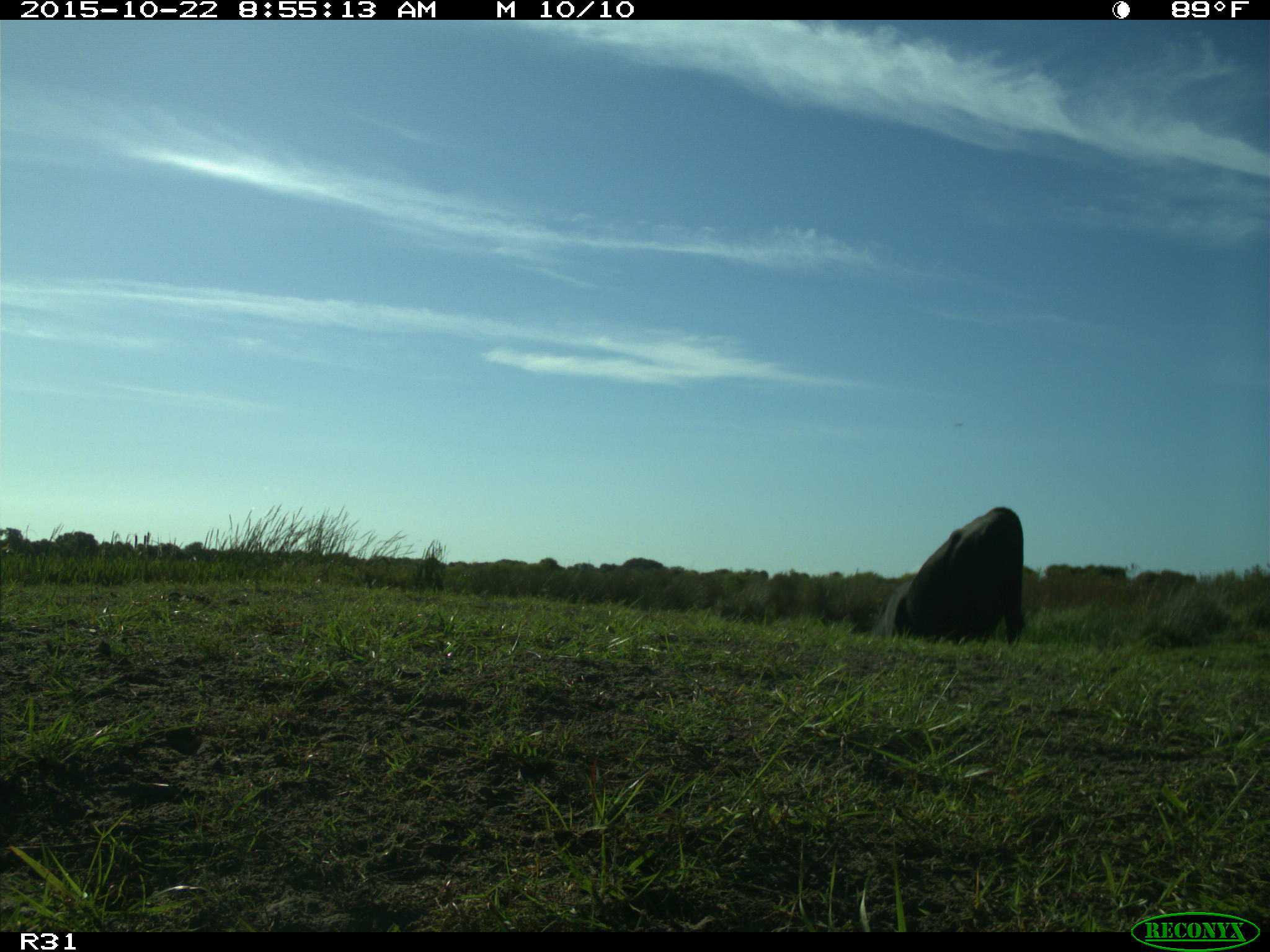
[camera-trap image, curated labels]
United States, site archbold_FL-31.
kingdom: Animalia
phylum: Chordata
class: Mammalia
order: Artiodactyla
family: Bovidae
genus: Bos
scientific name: Bos taurus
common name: domestic cow